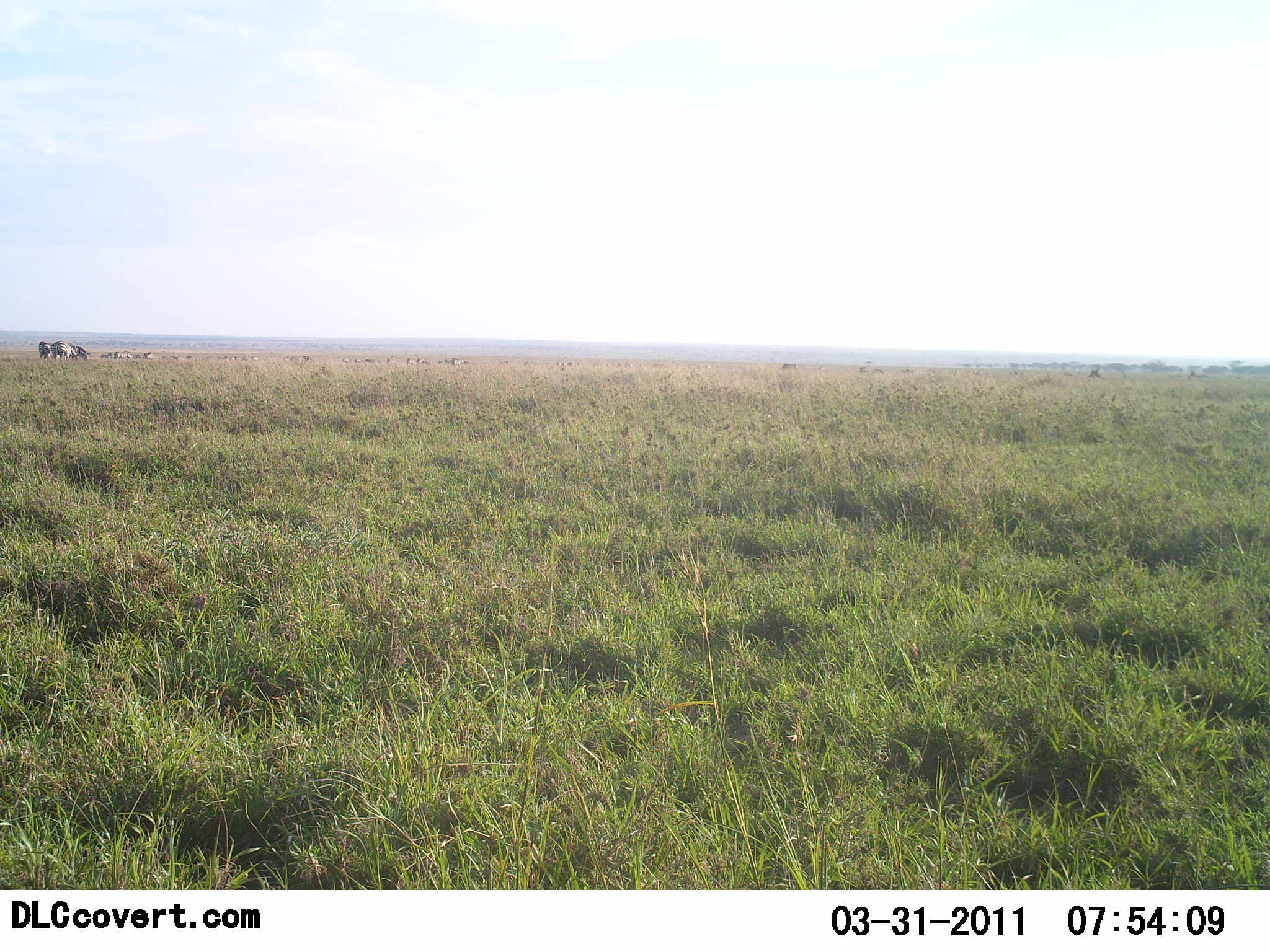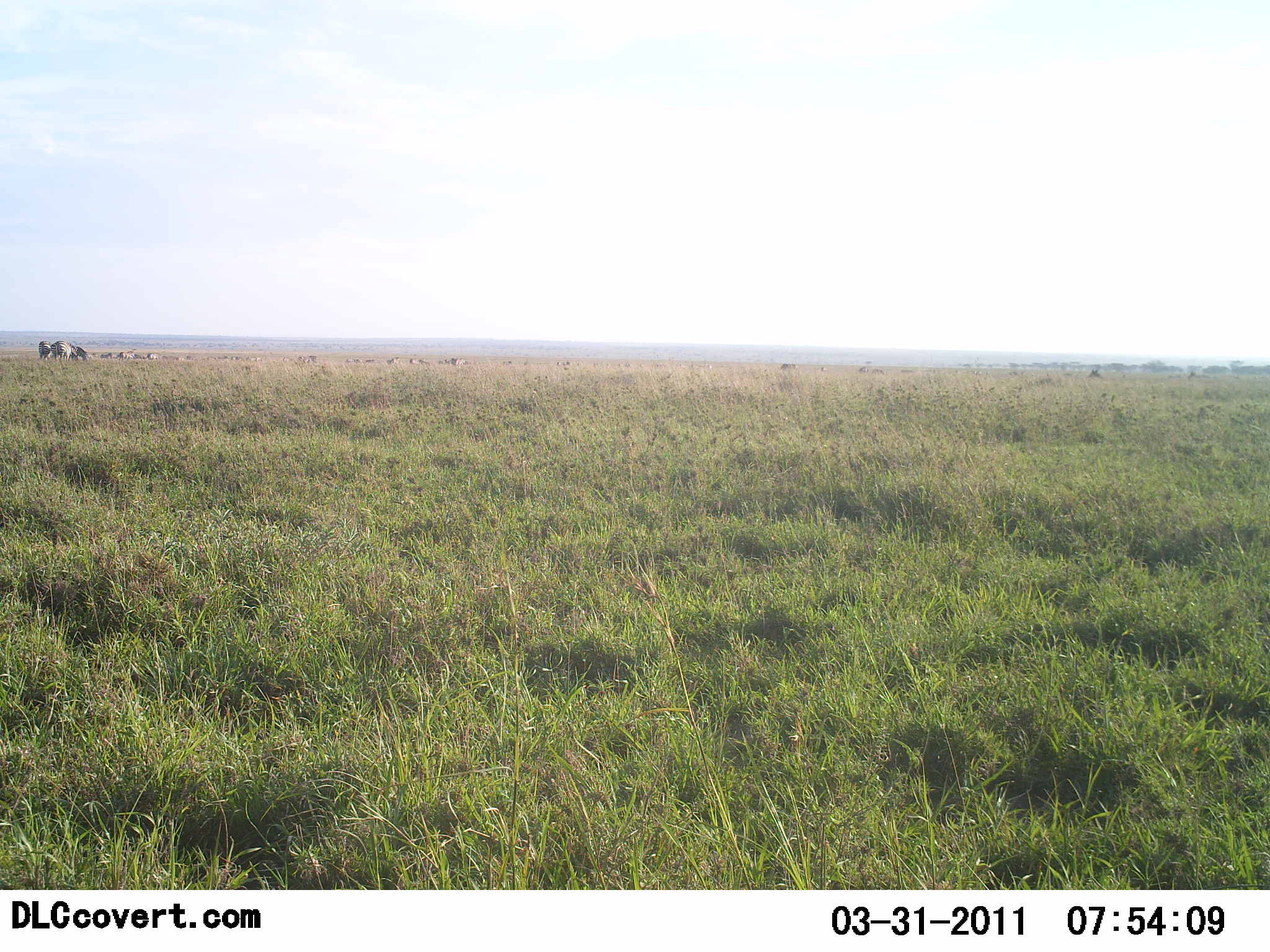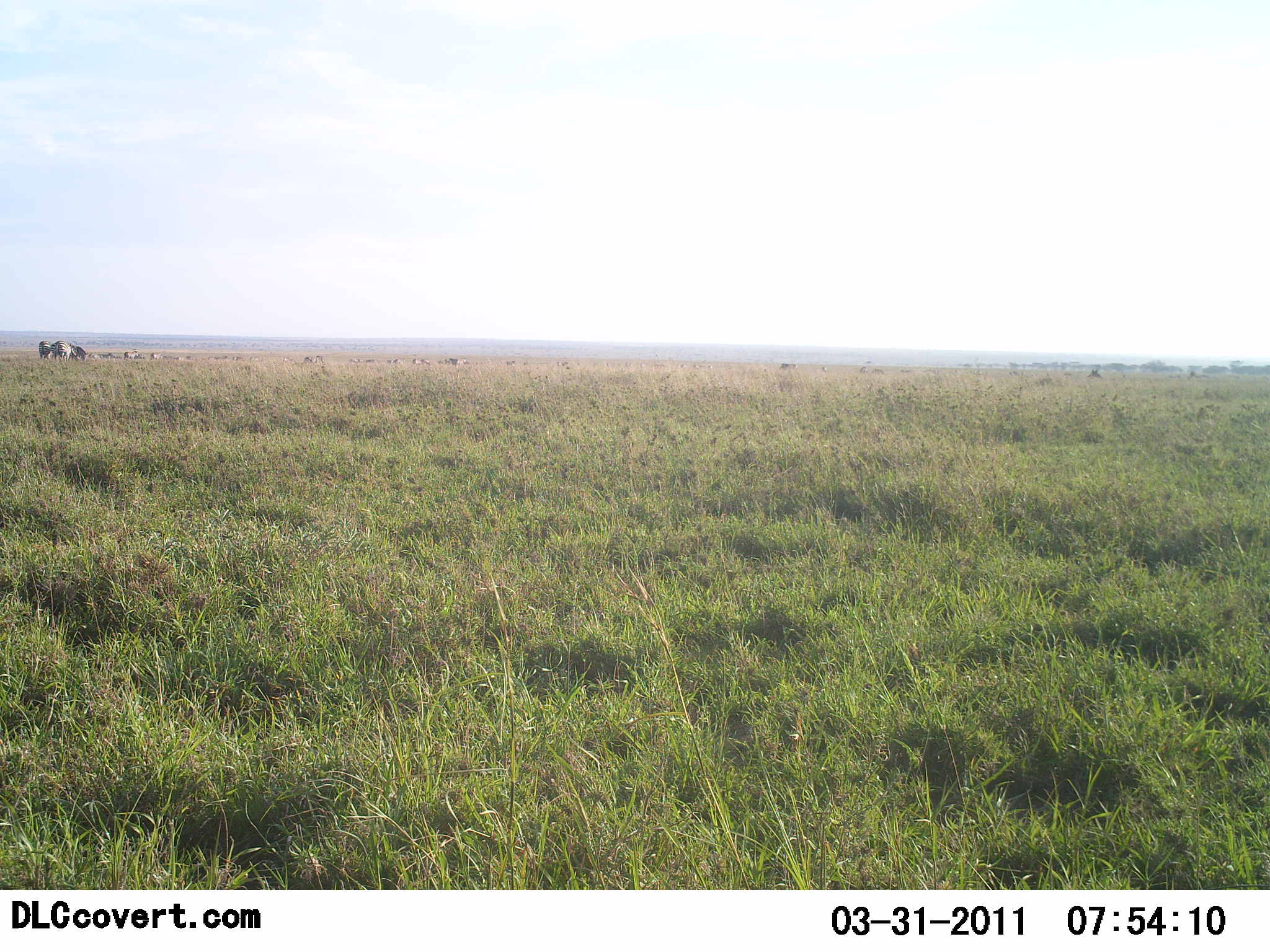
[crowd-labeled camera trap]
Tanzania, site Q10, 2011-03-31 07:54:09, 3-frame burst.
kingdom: Animalia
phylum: Chordata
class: Mammalia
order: Artiodactyla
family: Bovidae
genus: Connochaetes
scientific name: Connochaetes taurinus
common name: blue wildebeest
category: wildebeest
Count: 11-50.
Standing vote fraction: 50%.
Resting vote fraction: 0%.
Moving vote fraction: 83%.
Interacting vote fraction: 0%.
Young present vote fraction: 0%.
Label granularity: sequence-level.